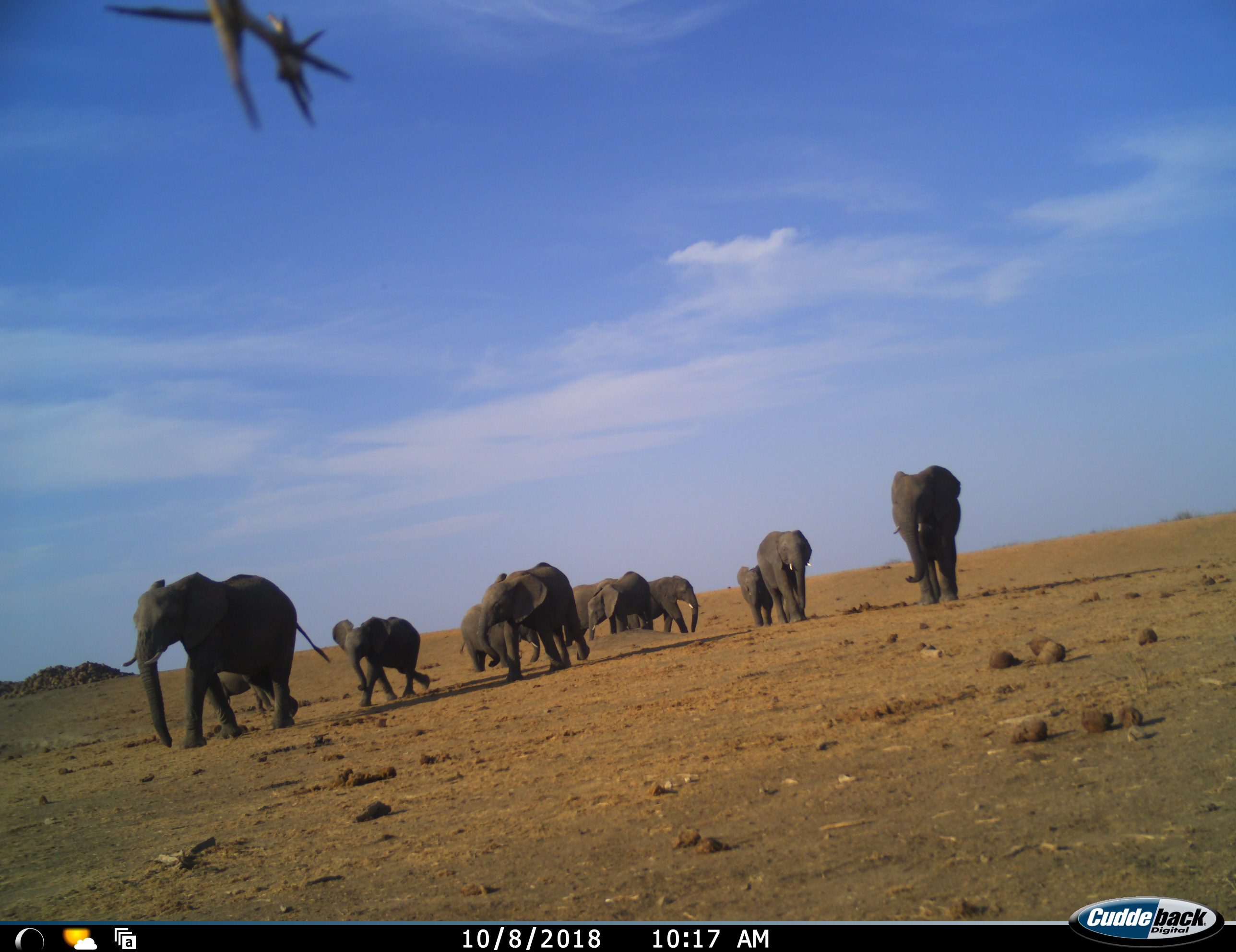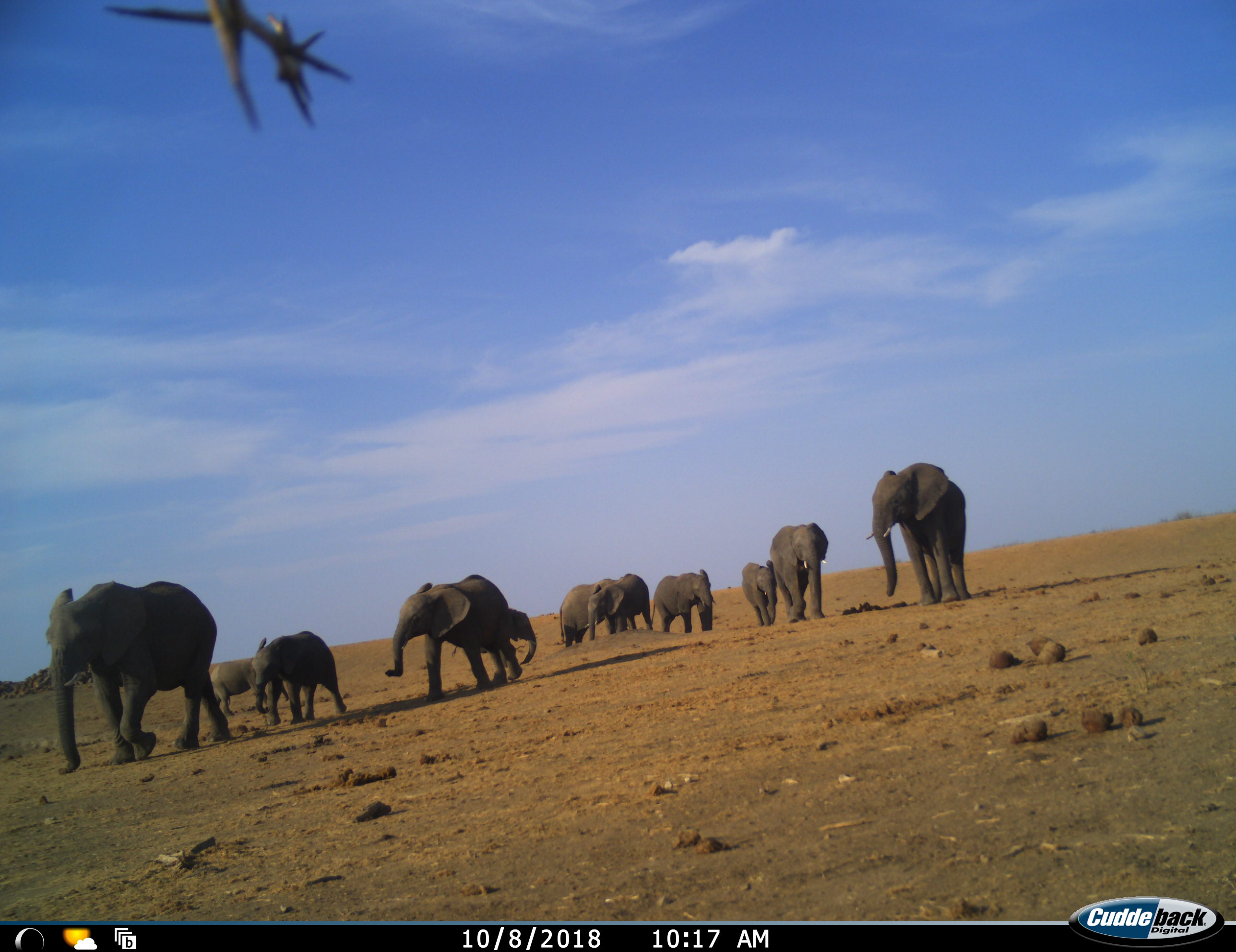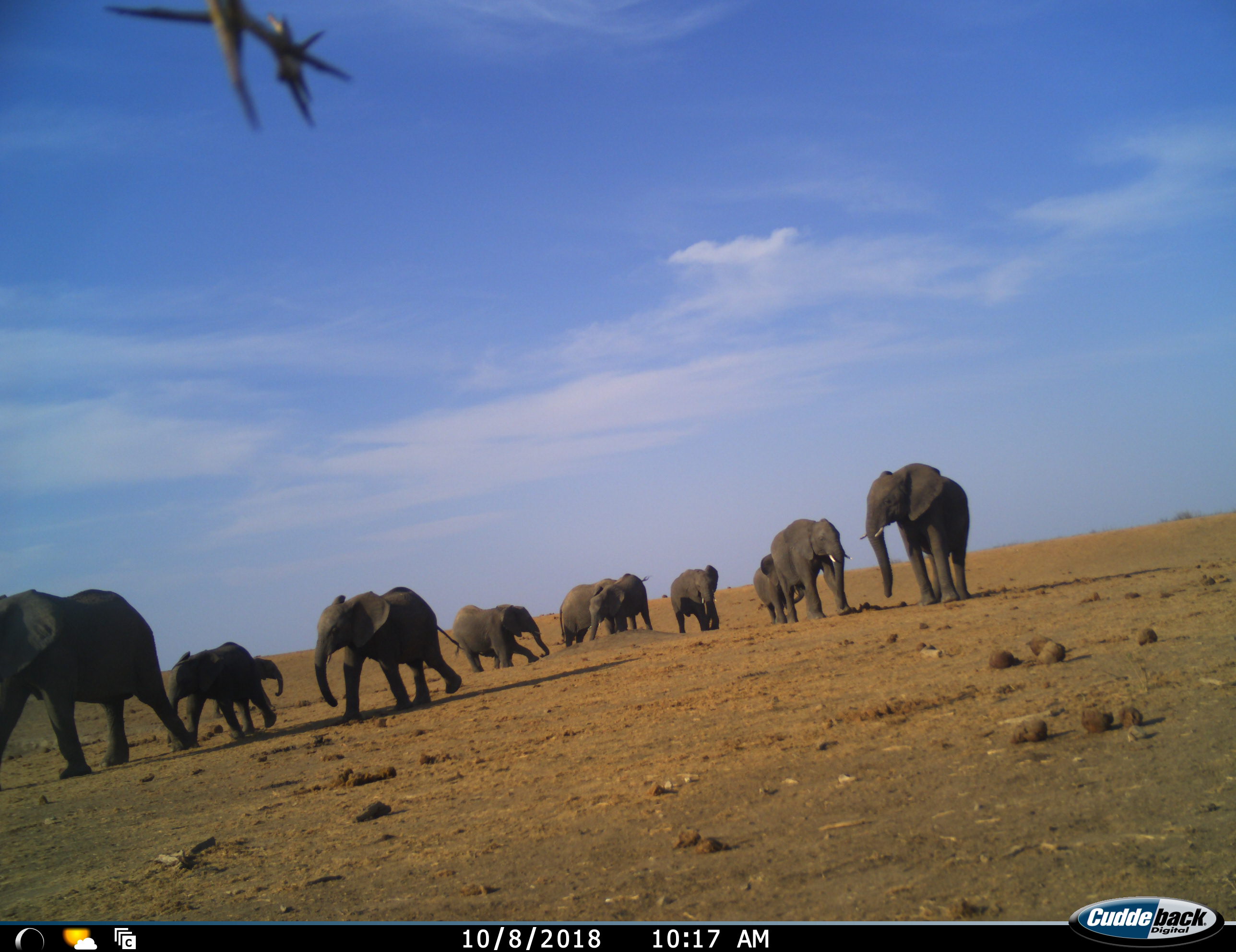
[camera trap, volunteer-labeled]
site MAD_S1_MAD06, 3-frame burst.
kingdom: Animalia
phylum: Chordata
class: Mammalia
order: Proboscidea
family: Elephantidae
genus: Loxodonta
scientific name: Loxodonta africana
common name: african bush elephant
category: elephant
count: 11-50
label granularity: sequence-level